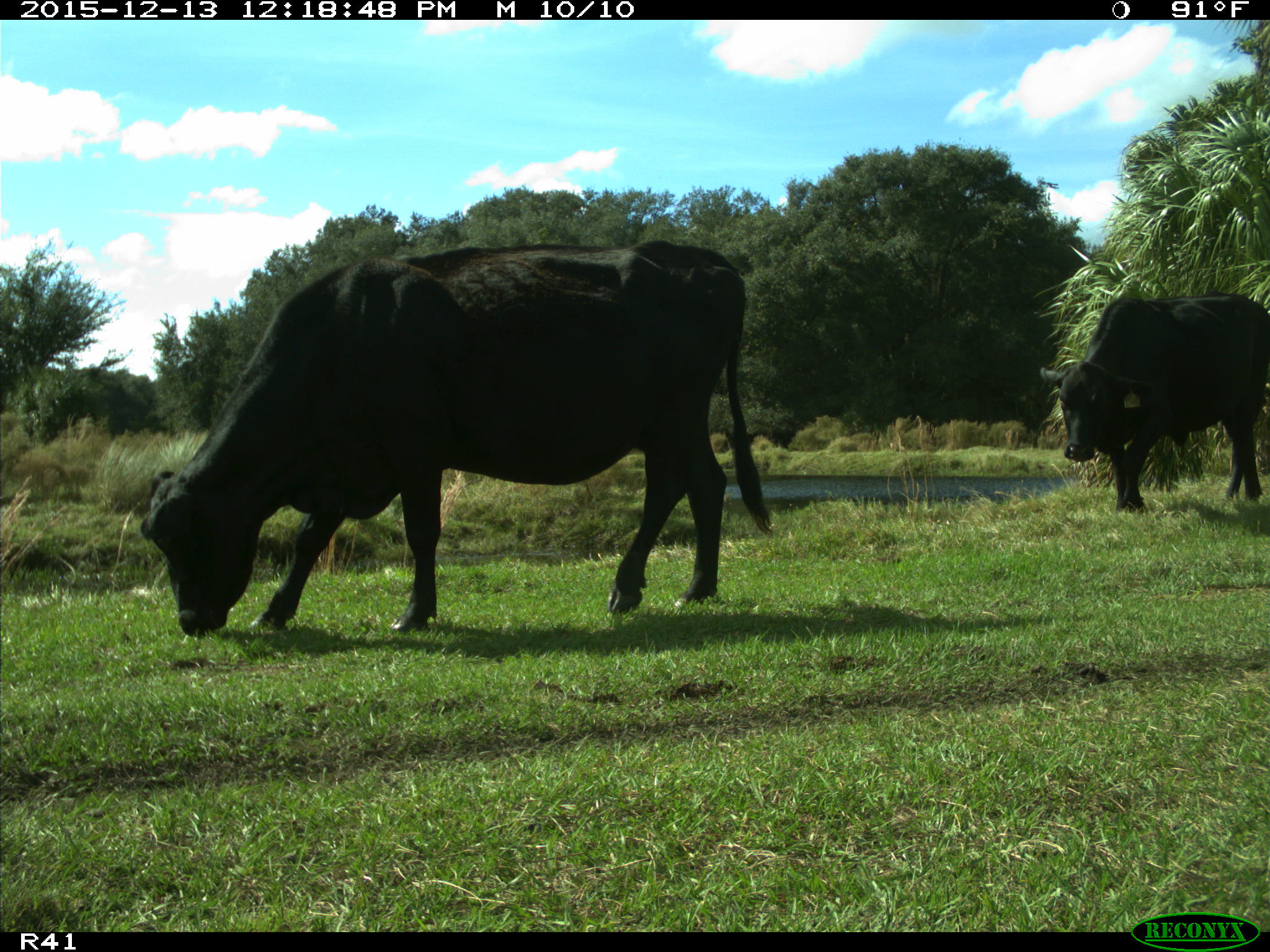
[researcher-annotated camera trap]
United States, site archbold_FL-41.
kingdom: Animalia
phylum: Chordata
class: Mammalia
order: Artiodactyla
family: Bovidae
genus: Bos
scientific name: Bos taurus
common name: domestic cow